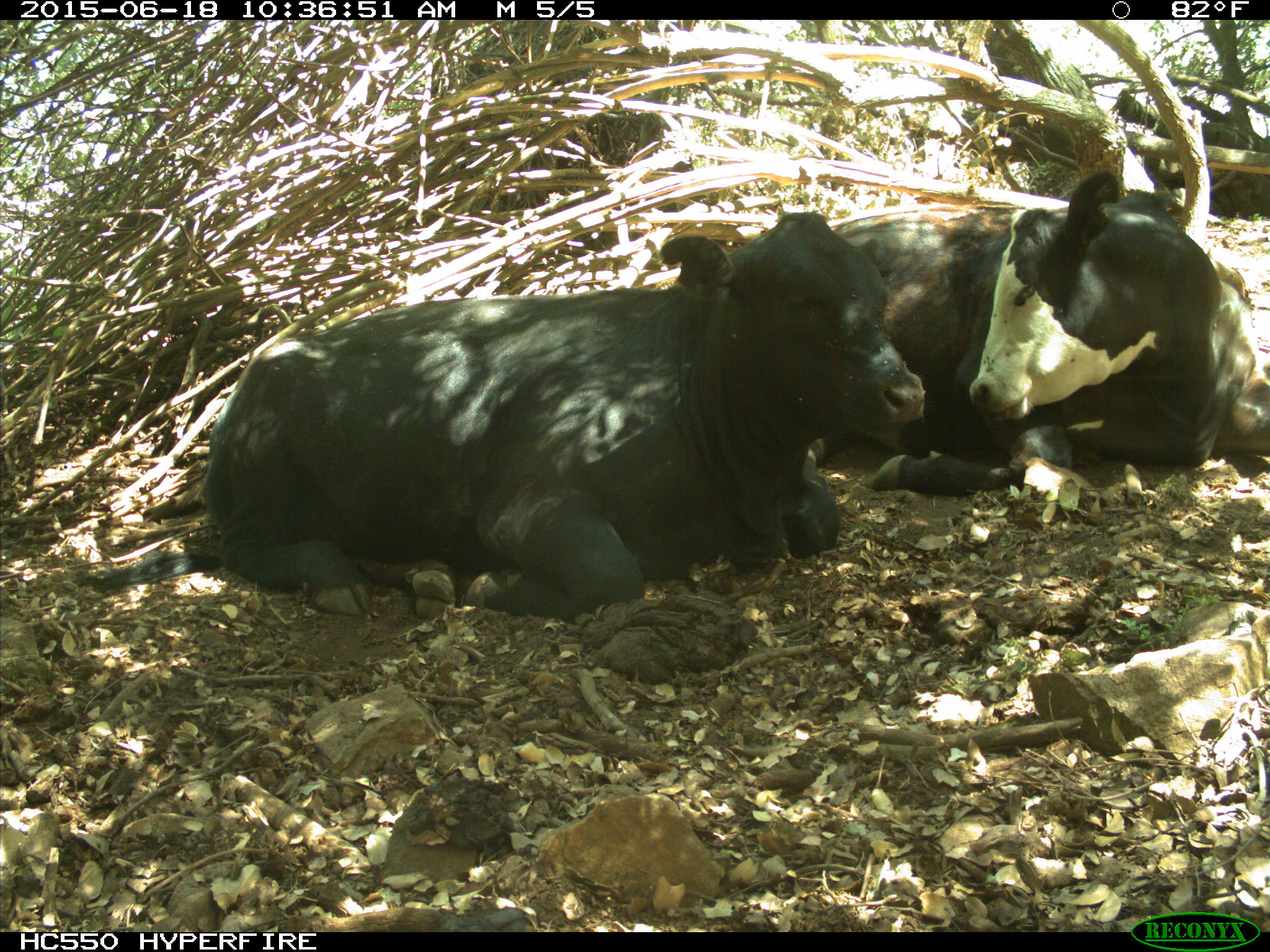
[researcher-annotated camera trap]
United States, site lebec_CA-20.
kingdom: Animalia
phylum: Chordata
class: Mammalia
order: Artiodactyla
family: Bovidae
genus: Bos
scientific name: Bos taurus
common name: domestic cow